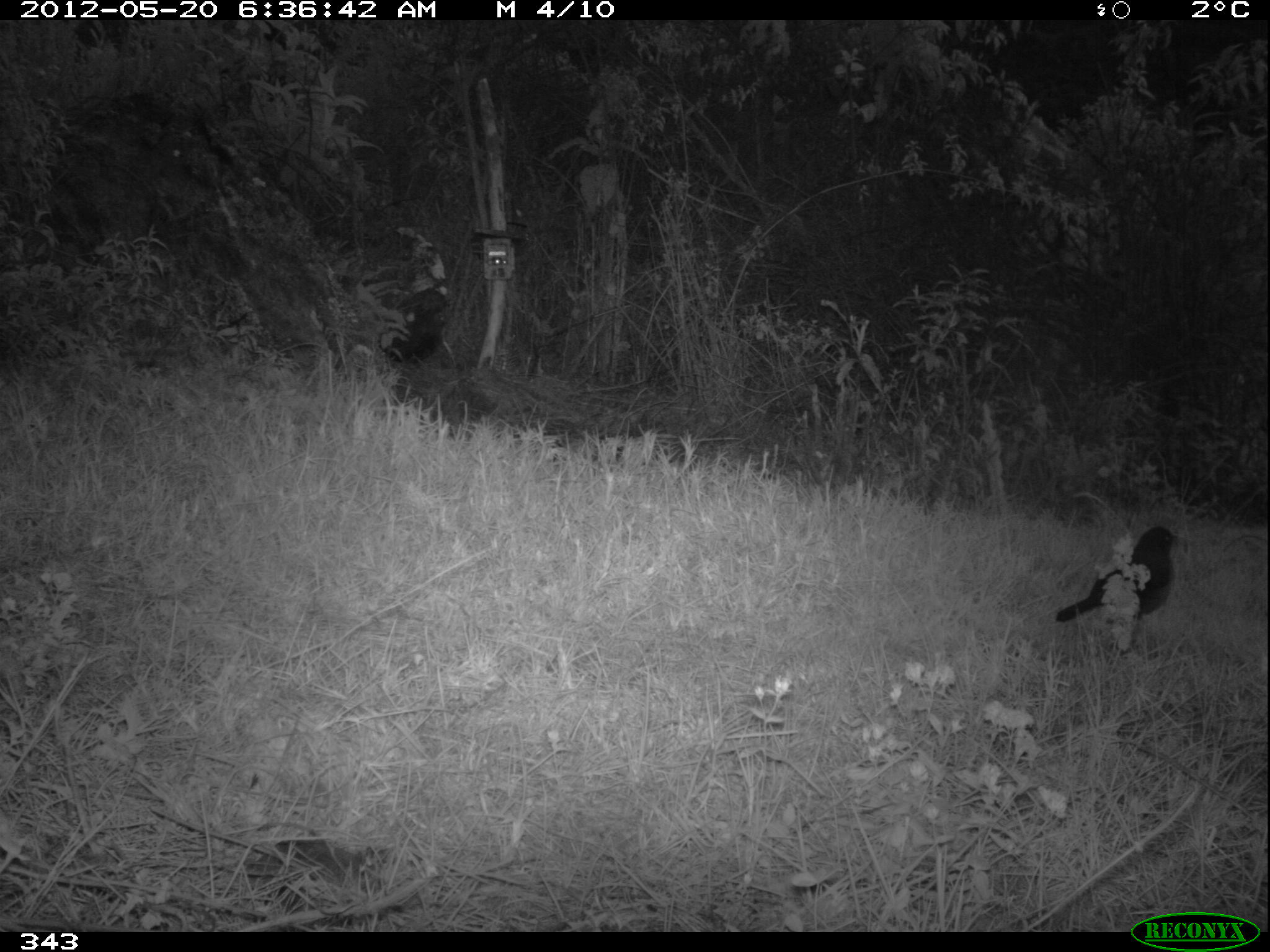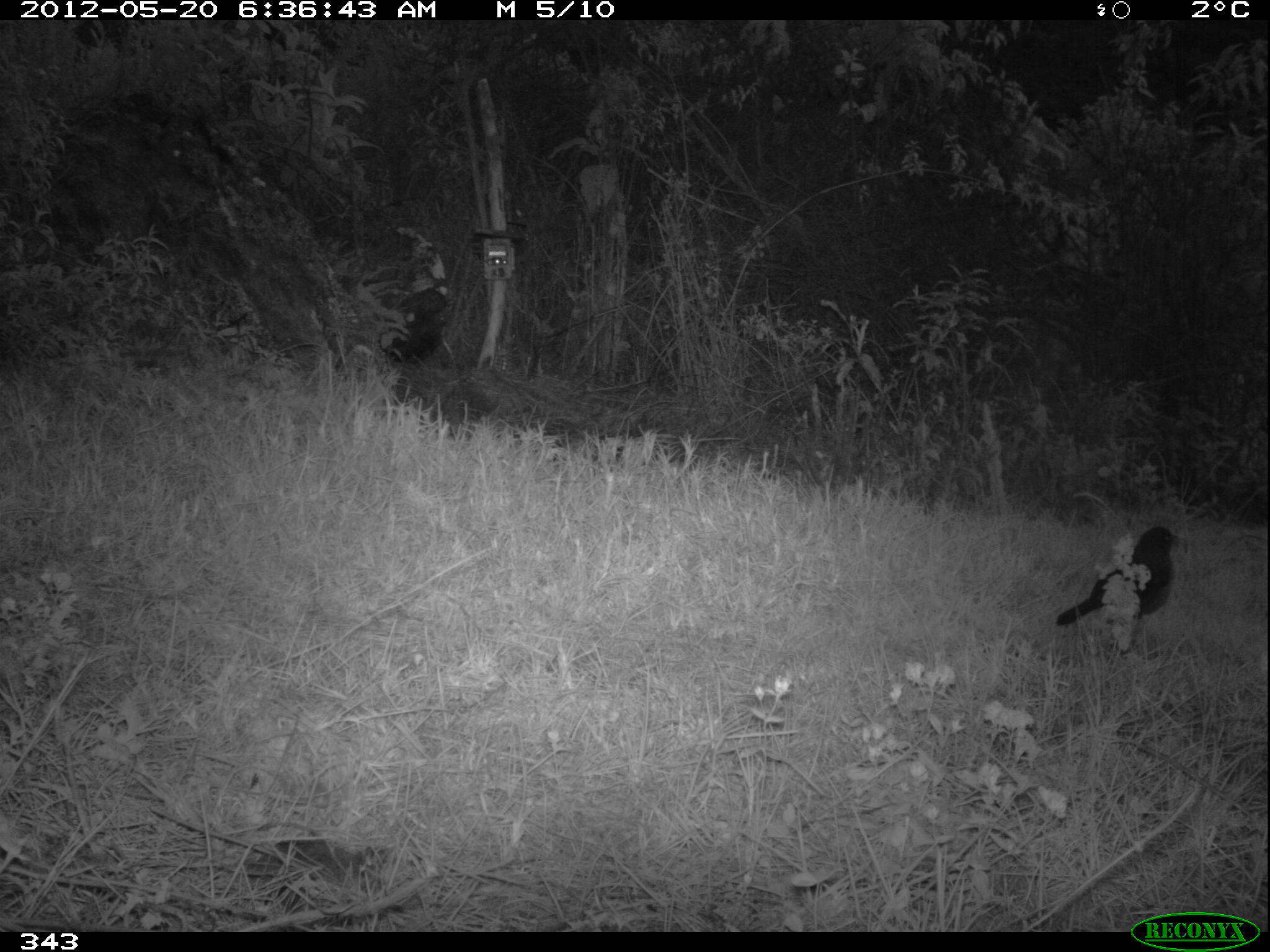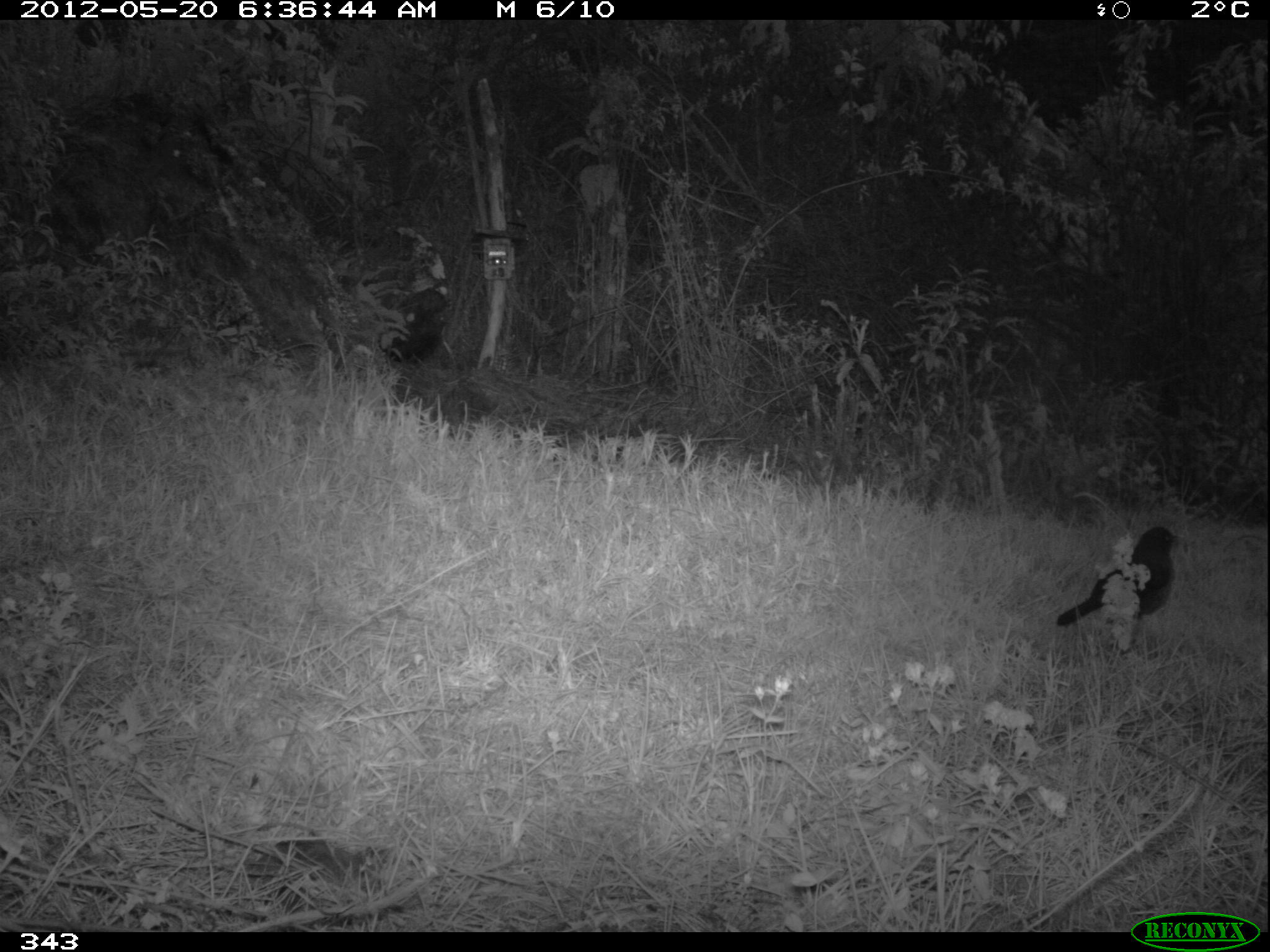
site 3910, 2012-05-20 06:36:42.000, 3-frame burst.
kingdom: Animalia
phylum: Chordata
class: Aves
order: Passeriformes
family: Turdidae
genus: Turdus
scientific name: Turdus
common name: true thrushes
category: turdus sp